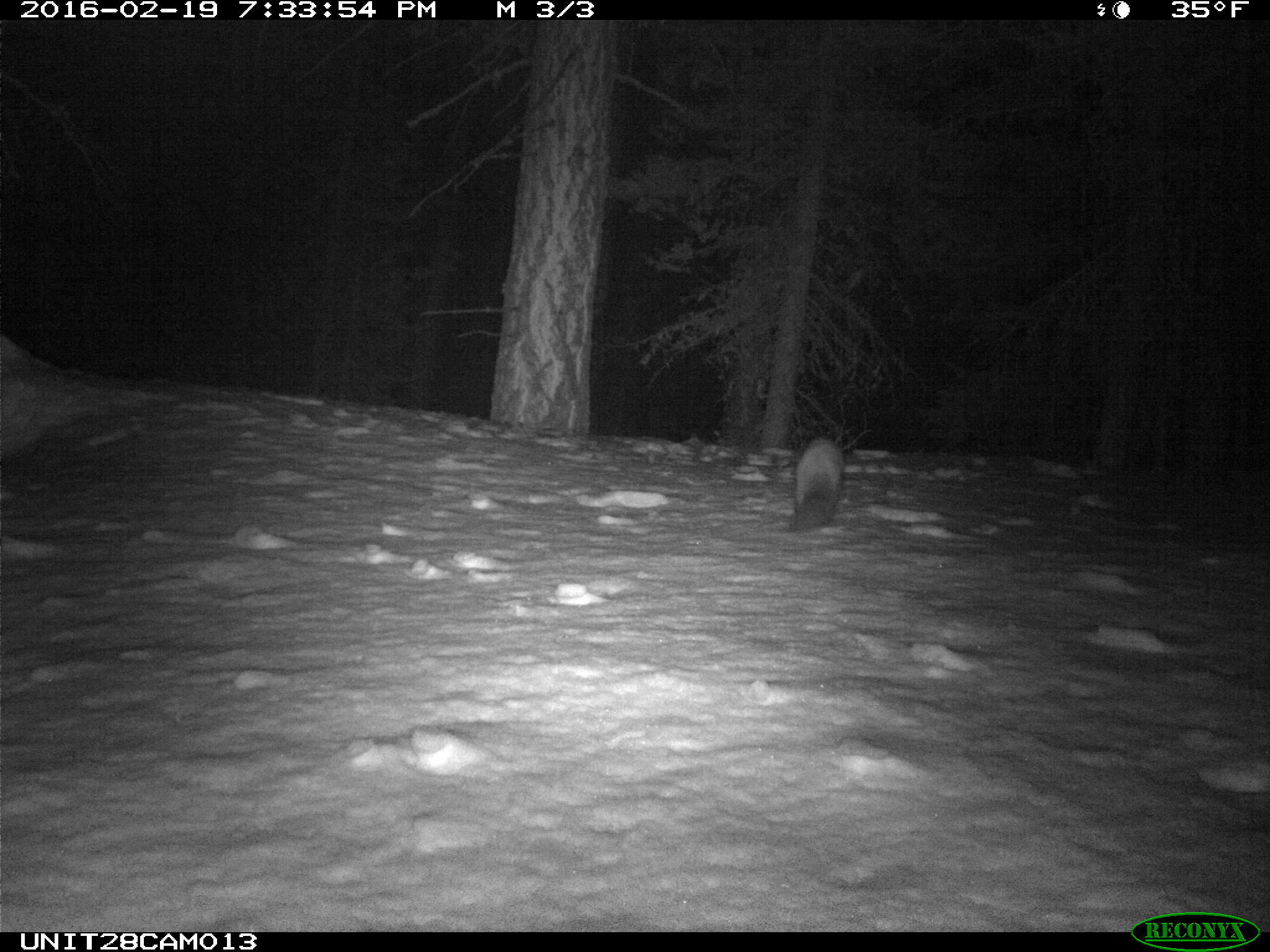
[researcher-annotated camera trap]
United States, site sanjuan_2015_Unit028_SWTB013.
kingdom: Animalia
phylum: Chordata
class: Mammalia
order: Carnivora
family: Mustelidae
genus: Martes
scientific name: Martes americana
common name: american marten